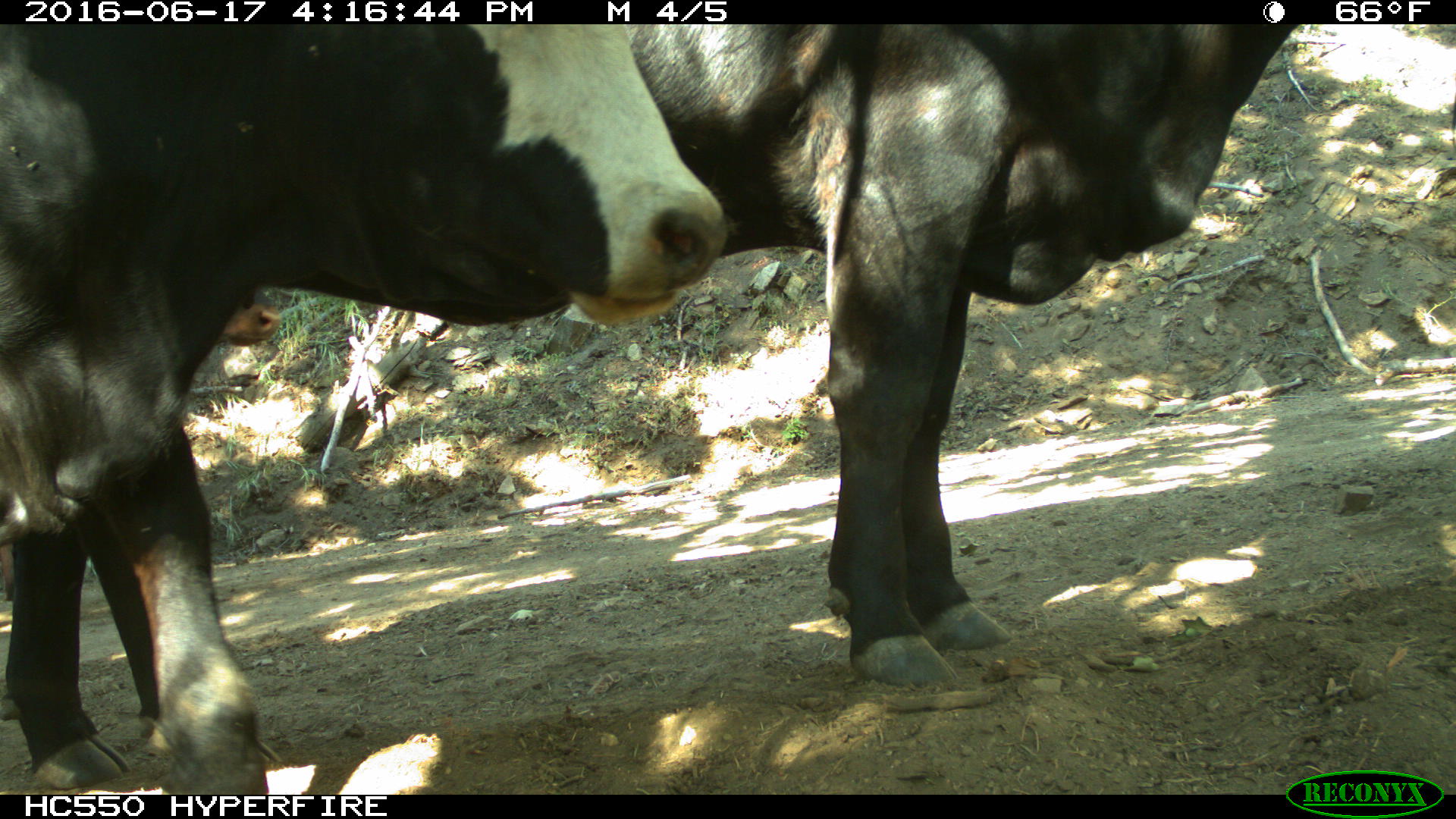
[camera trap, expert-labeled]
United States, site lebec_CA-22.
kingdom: Animalia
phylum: Chordata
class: Mammalia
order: Artiodactyla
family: Bovidae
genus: Bos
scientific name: Bos taurus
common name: domestic cow